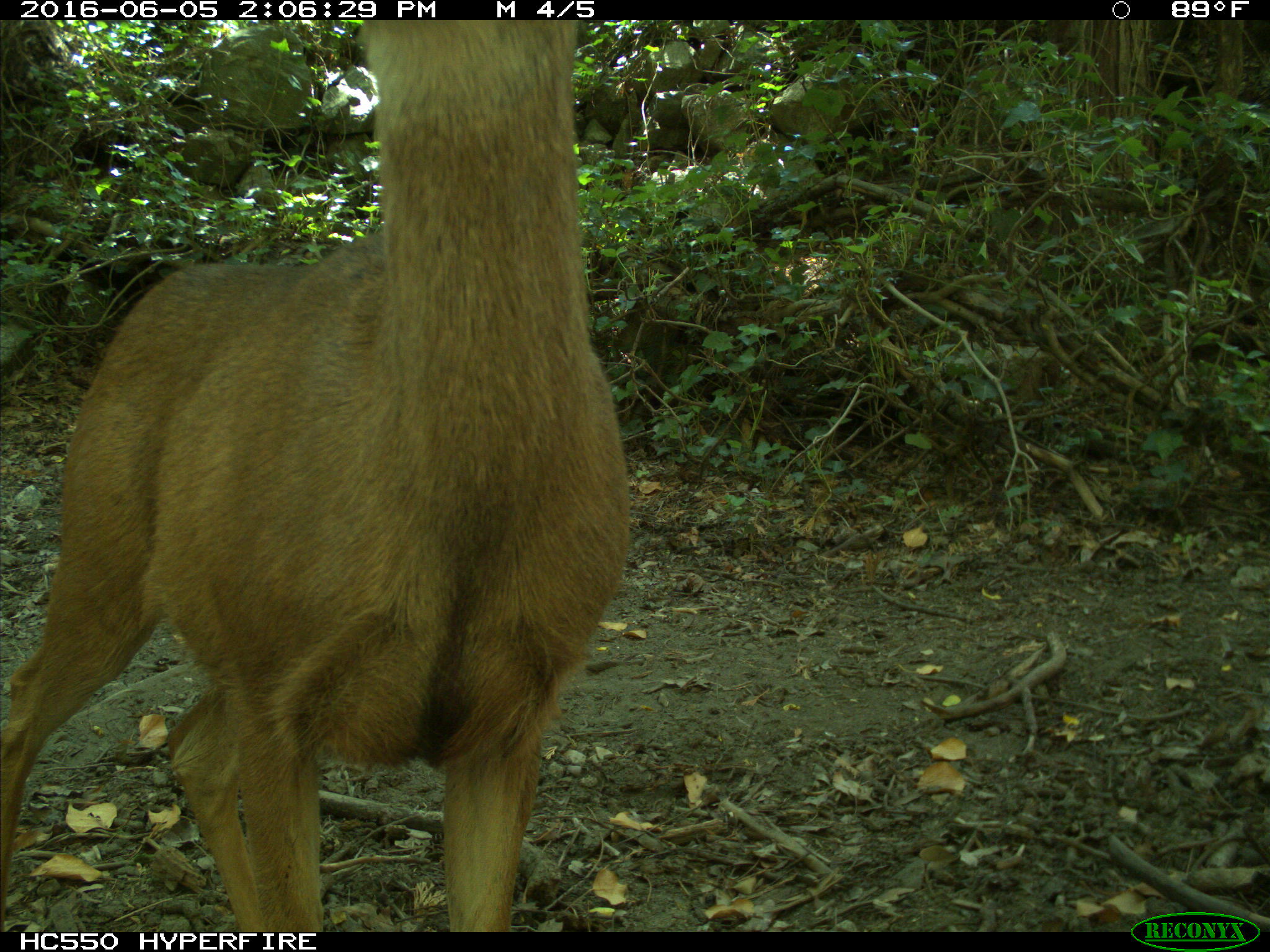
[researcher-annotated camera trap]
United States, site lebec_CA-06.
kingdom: Animalia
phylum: Chordata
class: Mammalia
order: Artiodactyla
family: Cervidae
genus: Odocoileus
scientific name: Odocoileus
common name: deer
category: unidentified deer